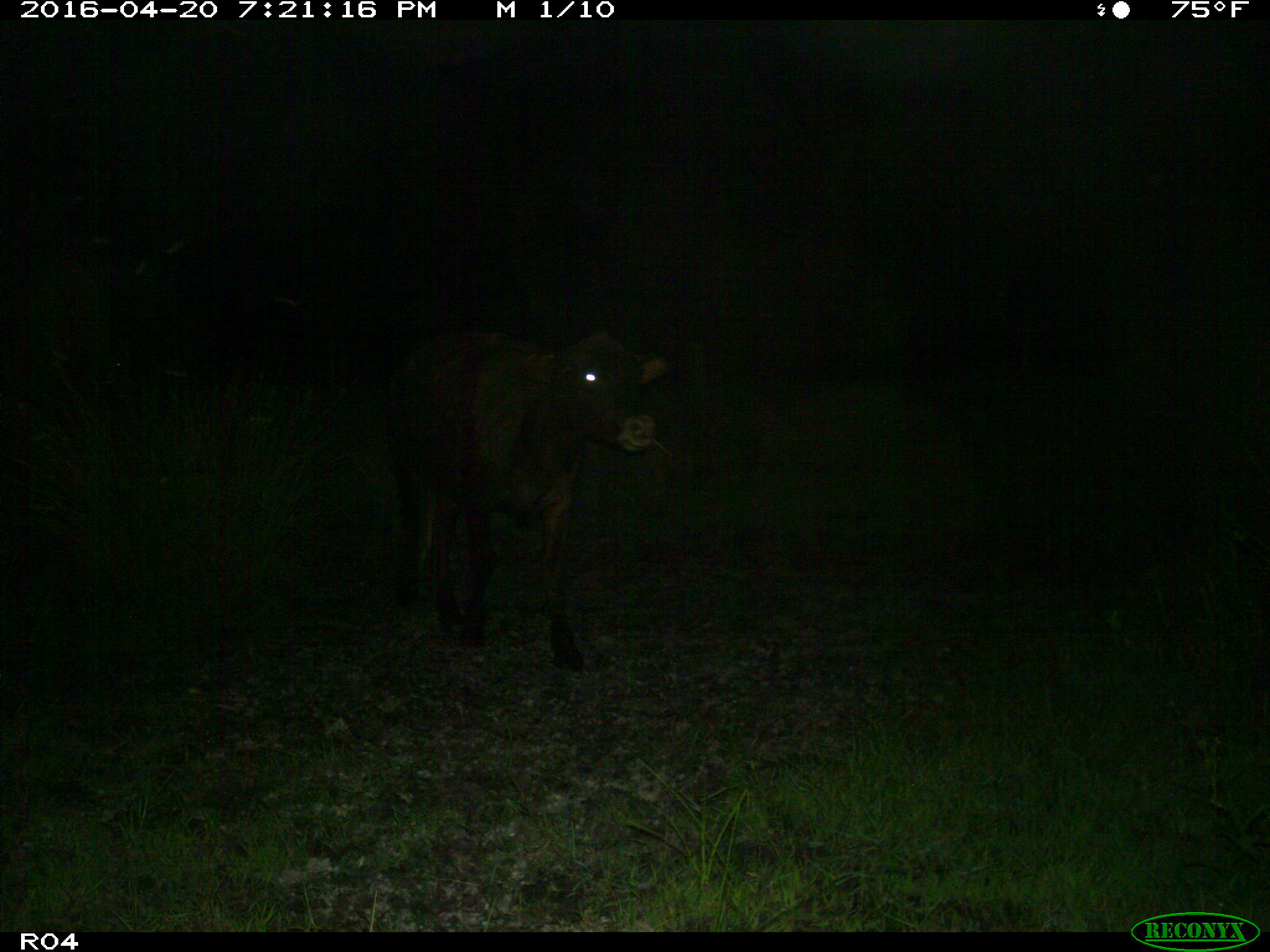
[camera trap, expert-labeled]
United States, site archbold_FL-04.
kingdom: Animalia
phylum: Chordata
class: Mammalia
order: Artiodactyla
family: Bovidae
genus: Bos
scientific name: Bos taurus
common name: domestic cow